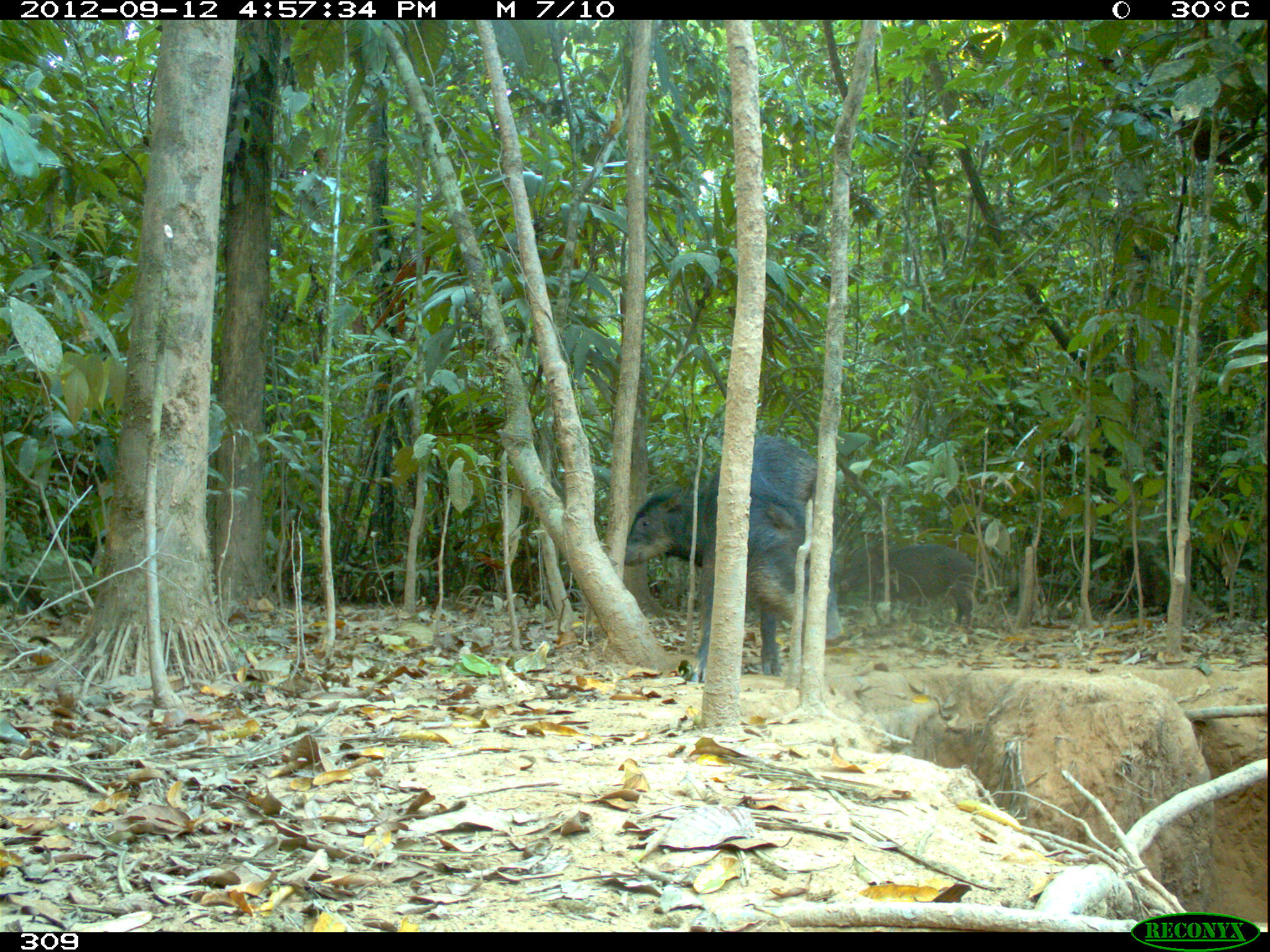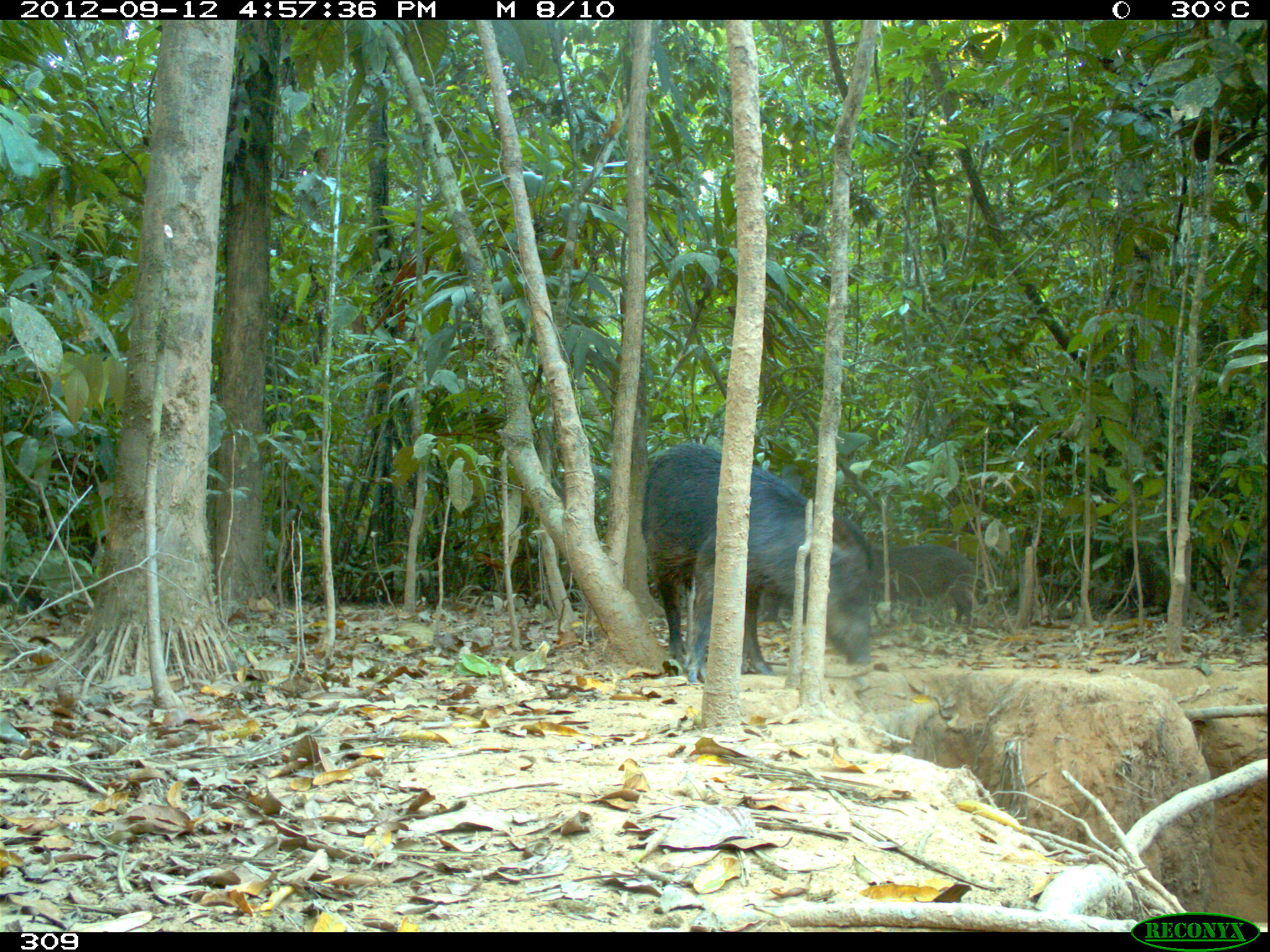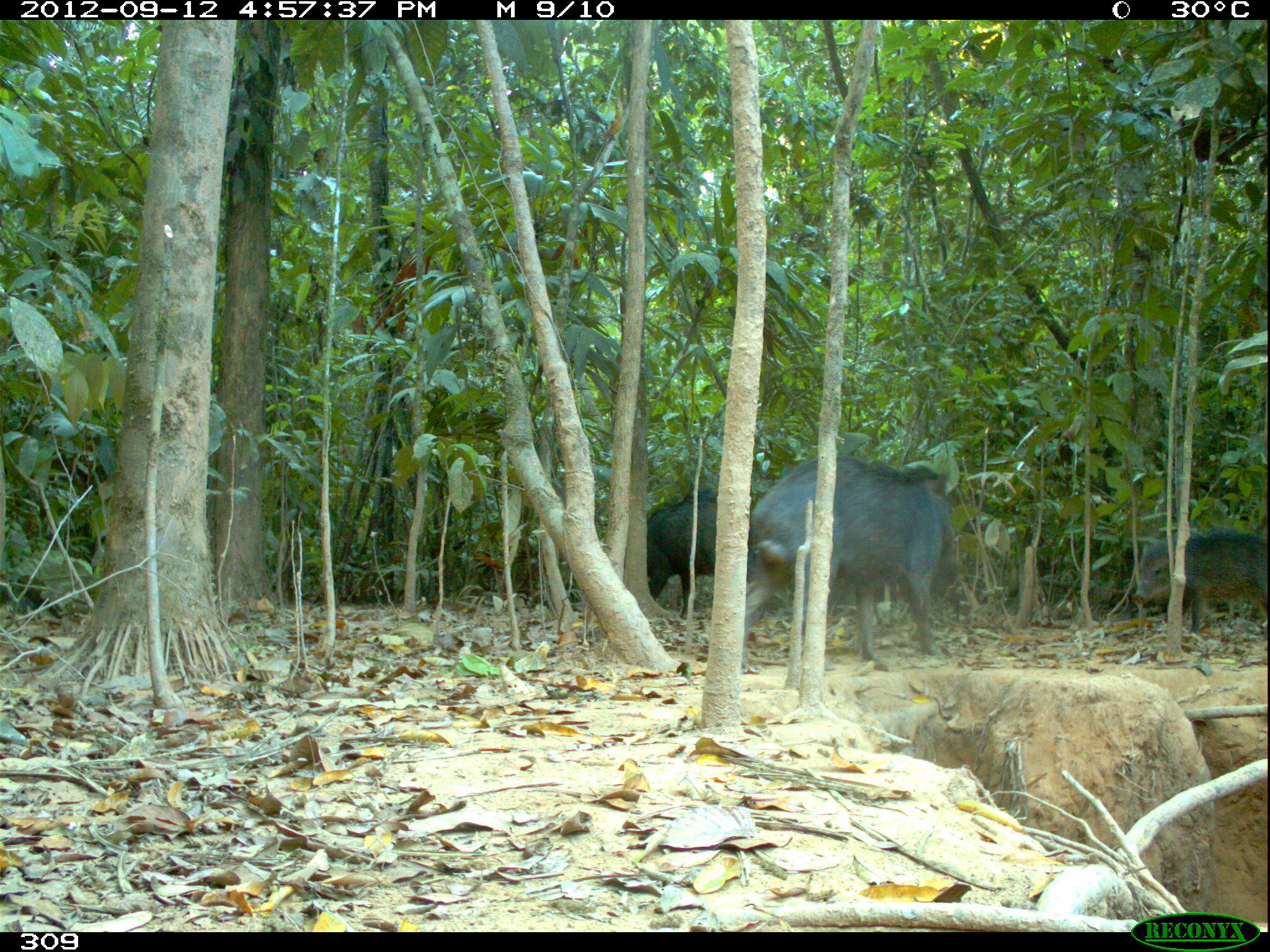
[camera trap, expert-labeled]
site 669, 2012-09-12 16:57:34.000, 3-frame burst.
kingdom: Animalia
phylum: Chordata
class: Mammalia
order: Artiodactyla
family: Tayassuidae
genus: Tayassu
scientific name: Tayassu pecari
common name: white-lipped peccary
Tayassu pecari (white-lipped peccary).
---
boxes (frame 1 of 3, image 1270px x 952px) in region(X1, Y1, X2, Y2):
tayassu pecari: region(687, 435, 848, 683); region(839, 543, 973, 633); region(619, 484, 699, 566)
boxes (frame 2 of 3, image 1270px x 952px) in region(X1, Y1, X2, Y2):
tayassu pecari: region(640, 441, 877, 682); region(879, 543, 983, 633)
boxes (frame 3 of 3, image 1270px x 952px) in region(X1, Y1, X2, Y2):
tayassu pecari: region(738, 450, 956, 673); region(642, 488, 767, 619); region(1133, 525, 1267, 636)